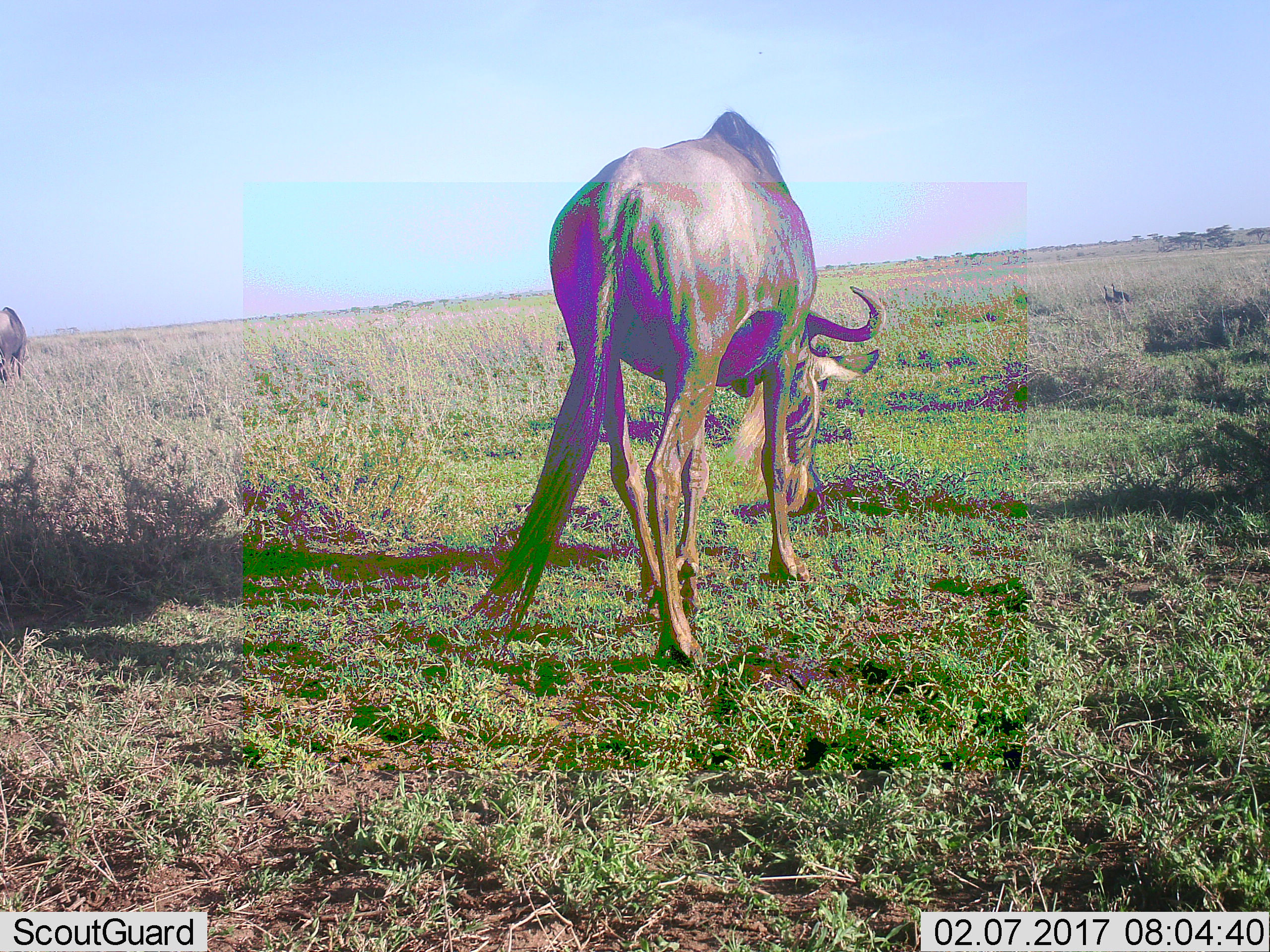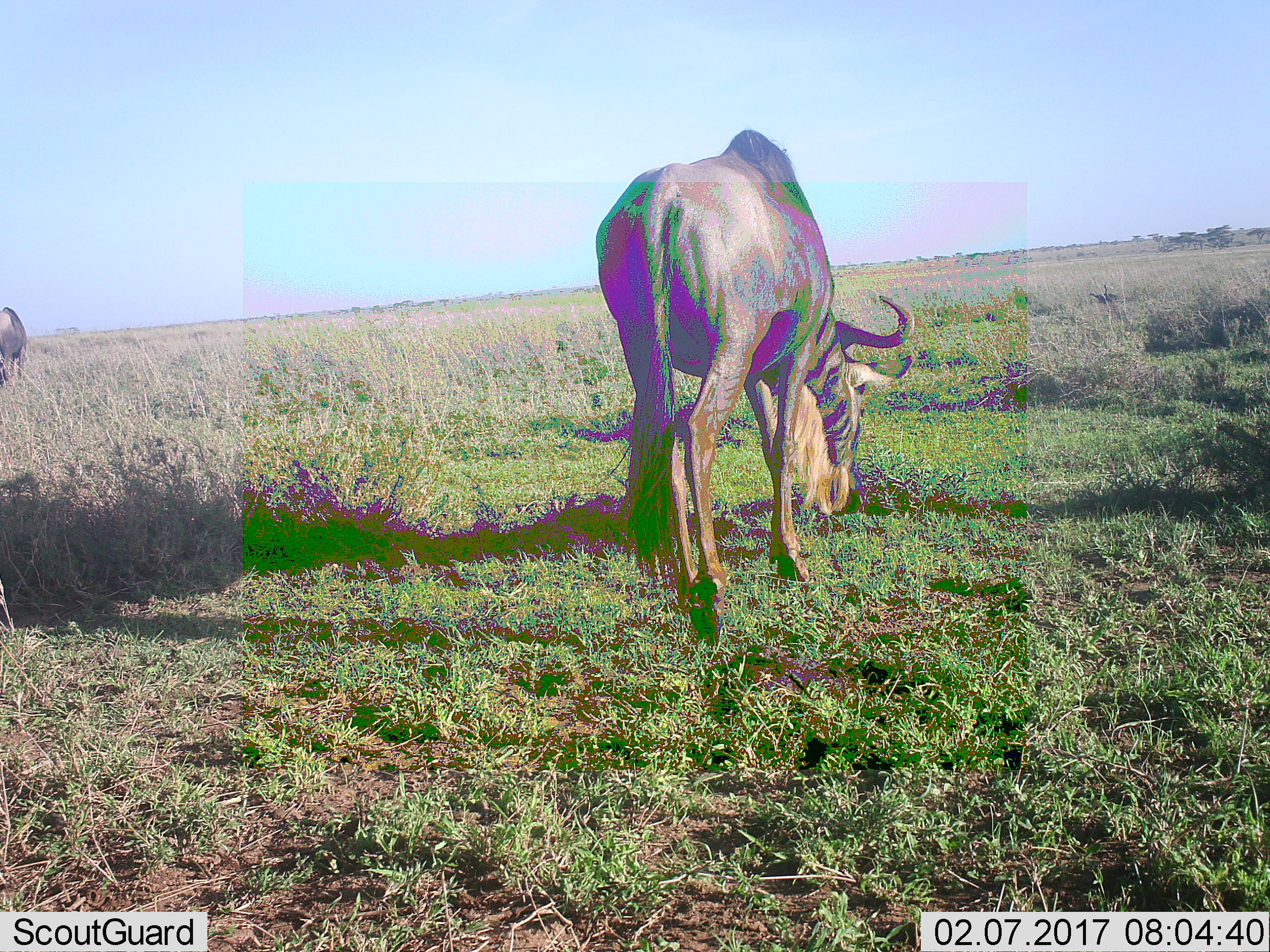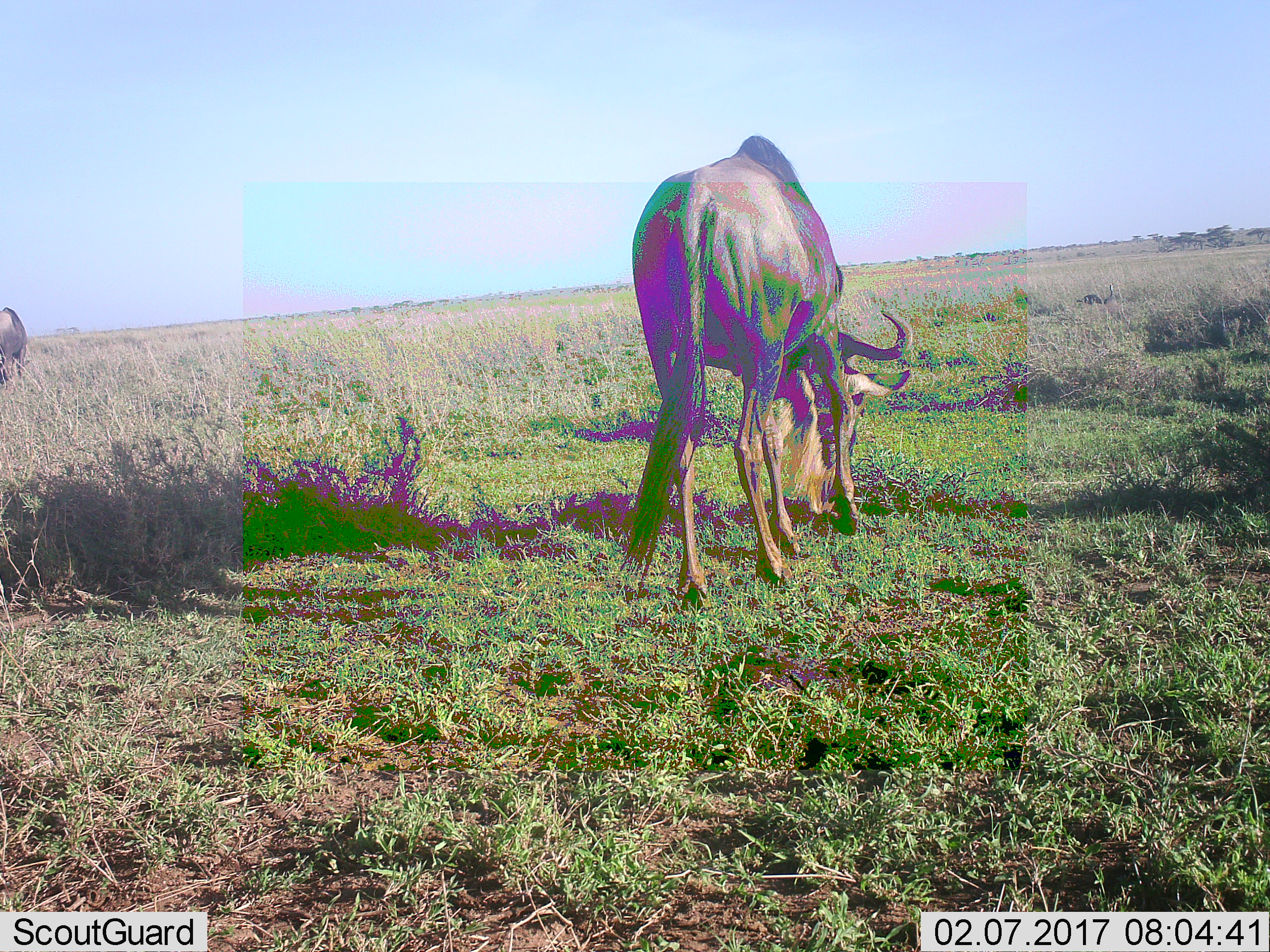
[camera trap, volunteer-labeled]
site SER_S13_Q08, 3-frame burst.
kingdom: Animalia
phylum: Chordata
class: Mammalia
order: Artiodactyla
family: Bovidae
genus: Connochaetes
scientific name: Connochaetes taurinus taurinus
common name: blue wildebeest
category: wildebeestblue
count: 2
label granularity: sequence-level